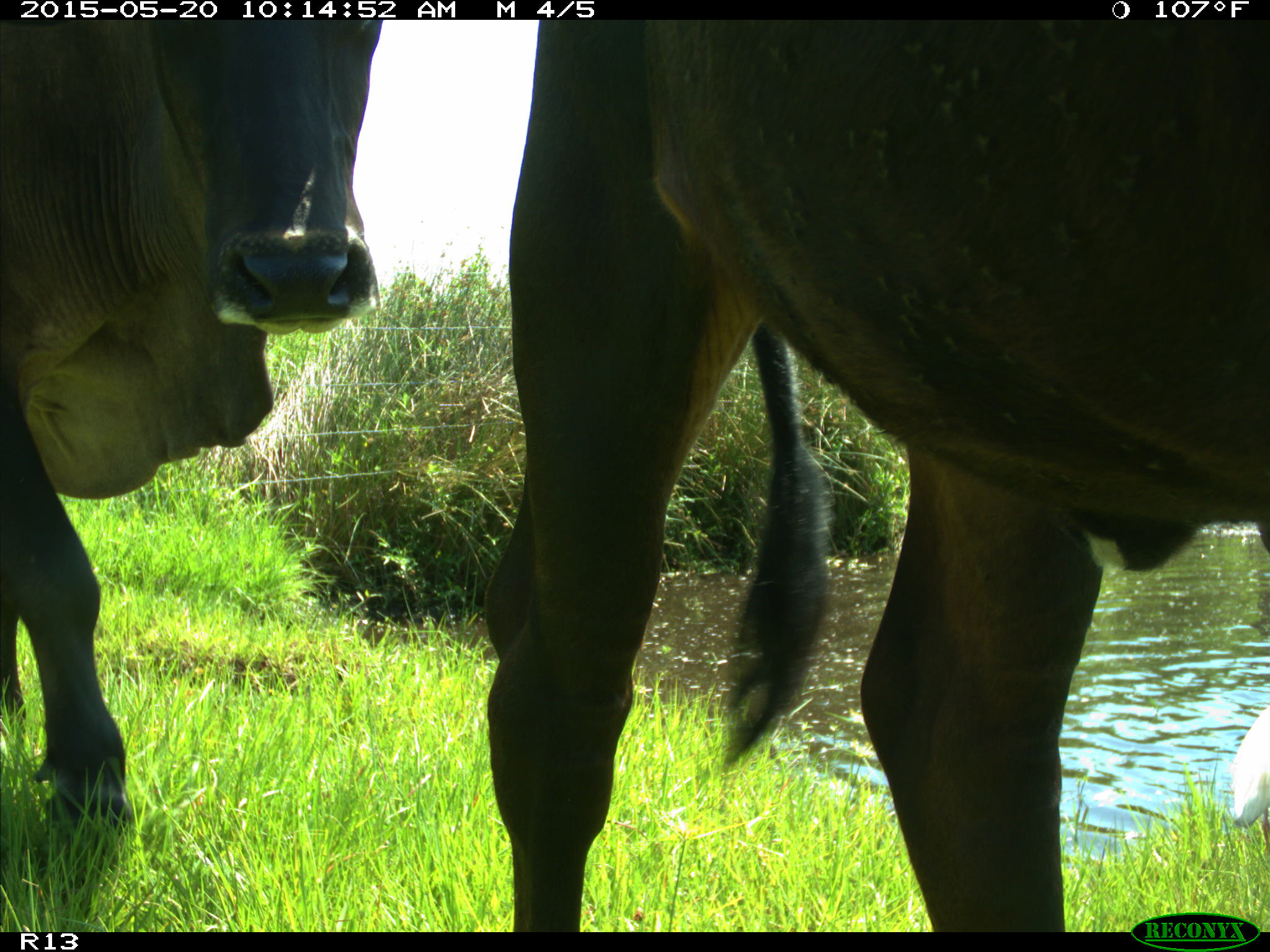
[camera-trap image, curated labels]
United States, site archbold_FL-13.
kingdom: Animalia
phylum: Chordata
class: Mammalia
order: Artiodactyla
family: Bovidae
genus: Bos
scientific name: Bos taurus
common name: domestic cow